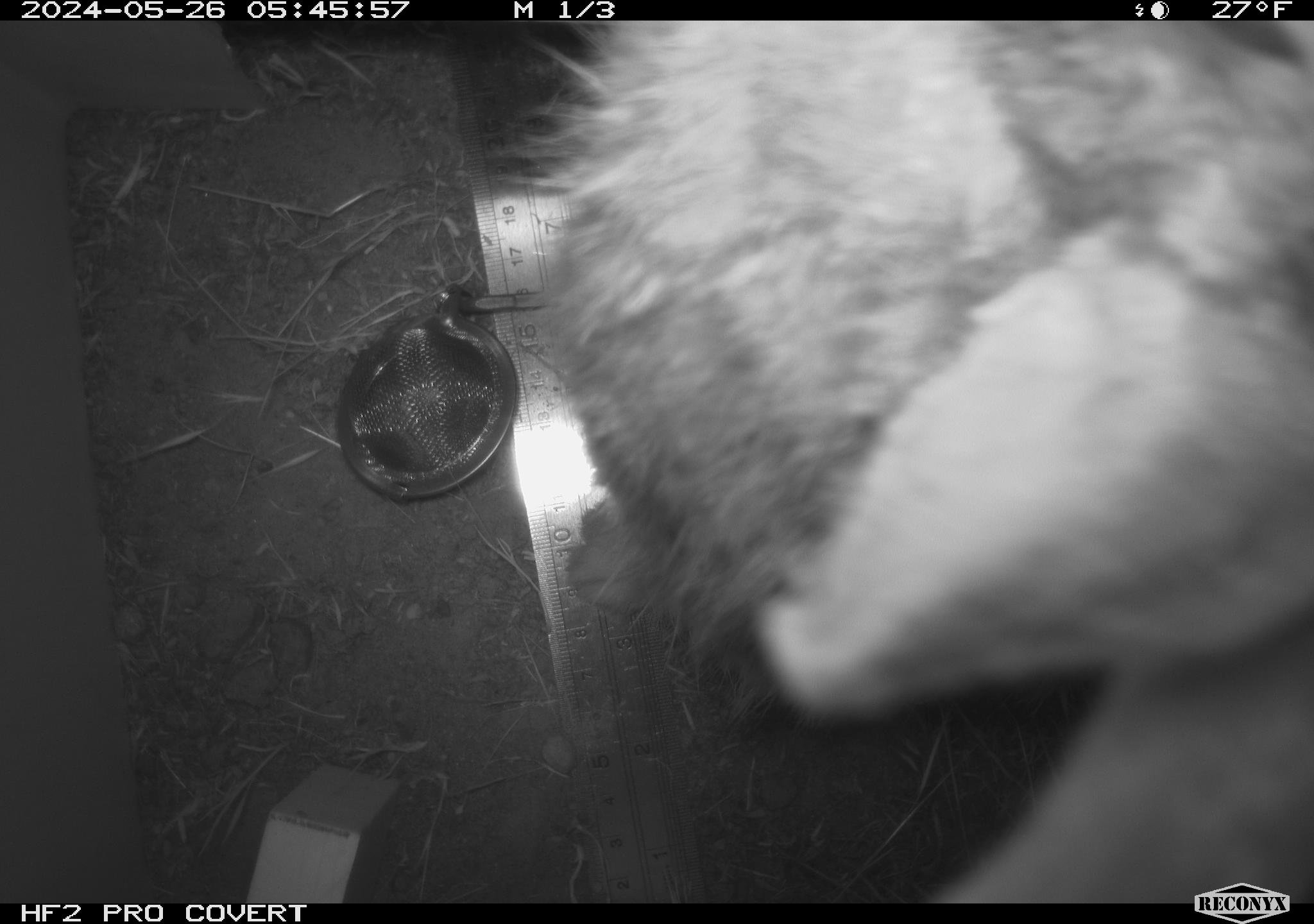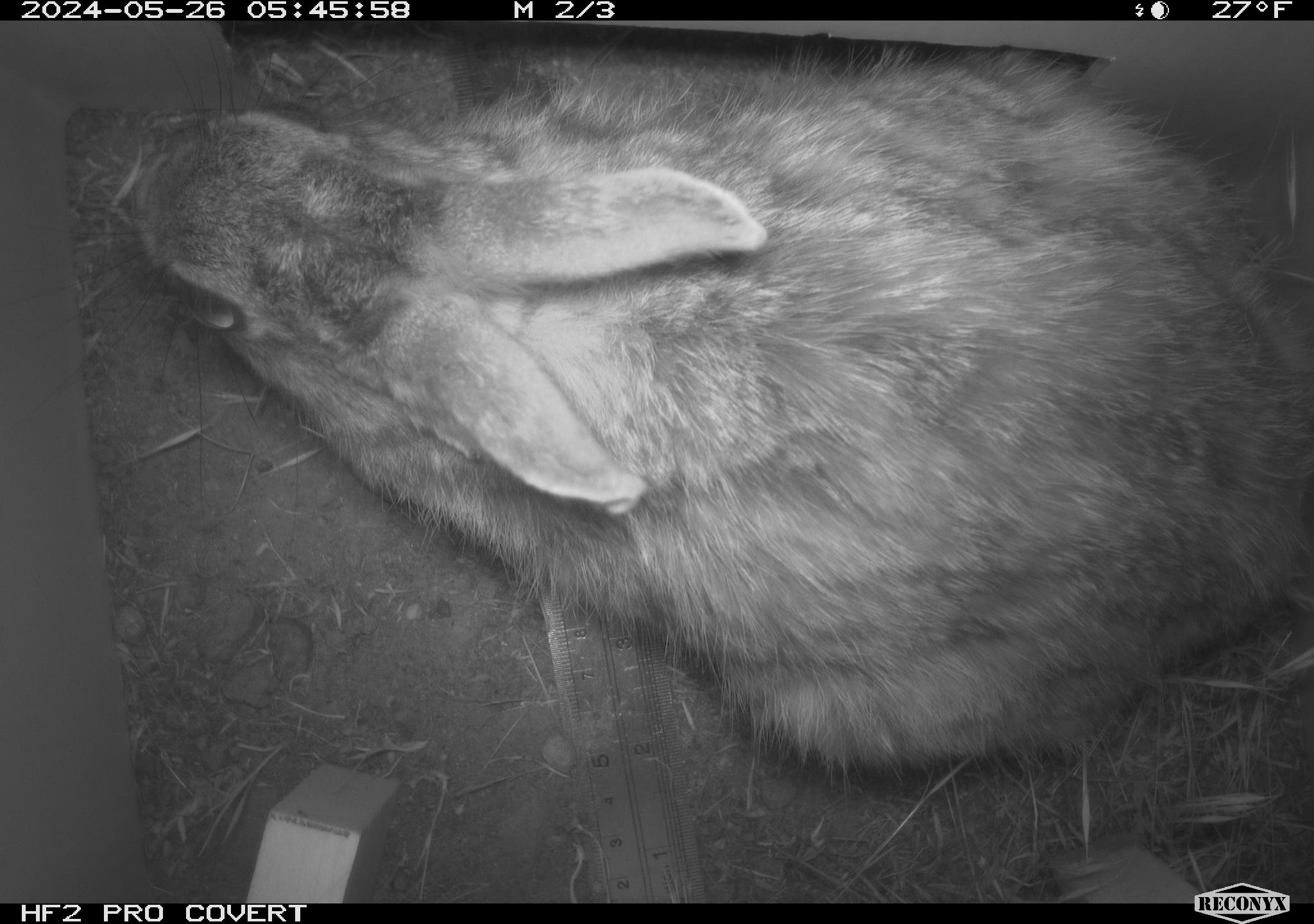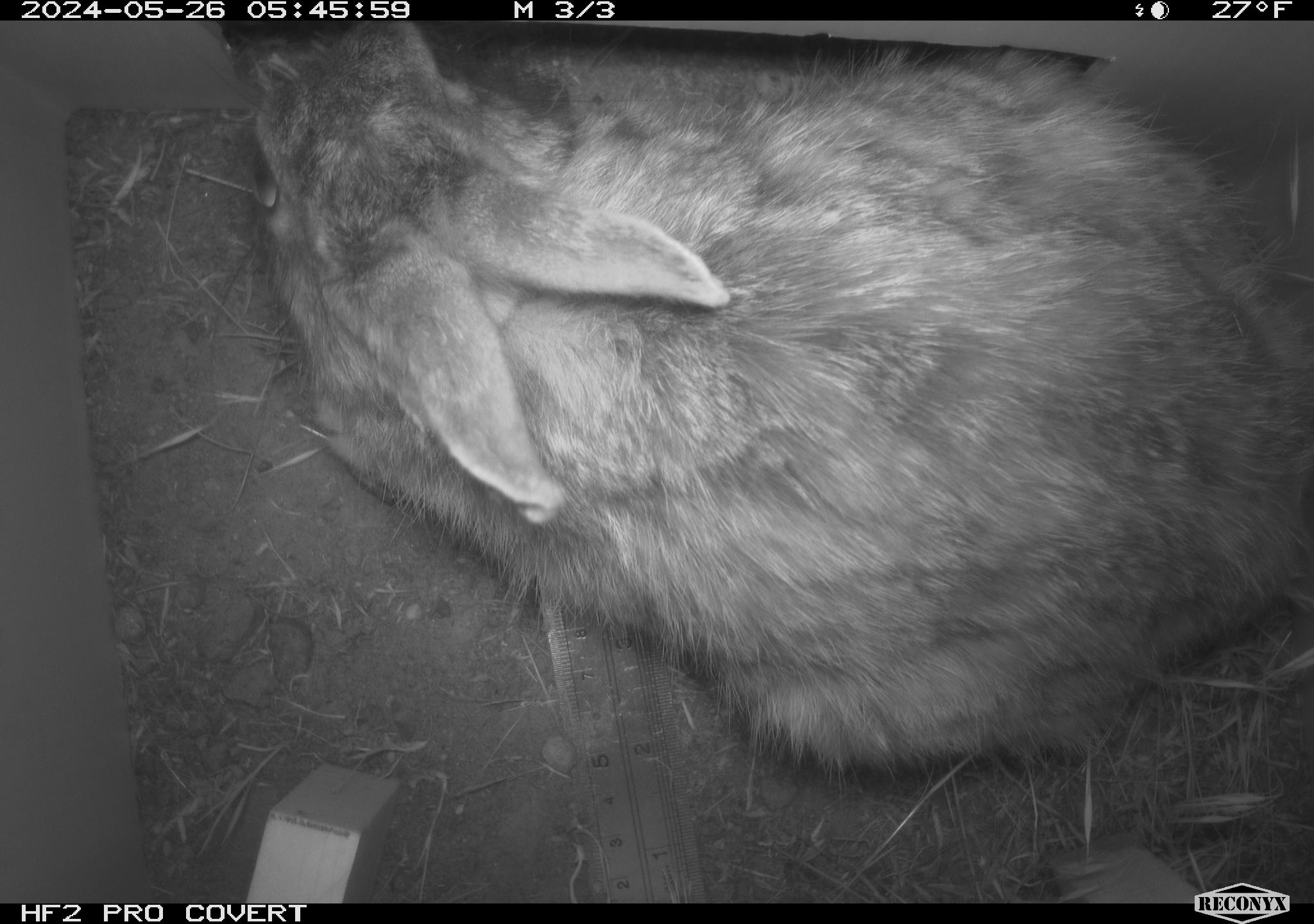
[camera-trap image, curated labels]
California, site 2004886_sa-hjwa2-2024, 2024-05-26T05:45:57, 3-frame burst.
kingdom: Animalia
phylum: Chordata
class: Mammalia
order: Lagomorpha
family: Leporidae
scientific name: Leporidae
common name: rabbit or hare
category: rabbit and hare family